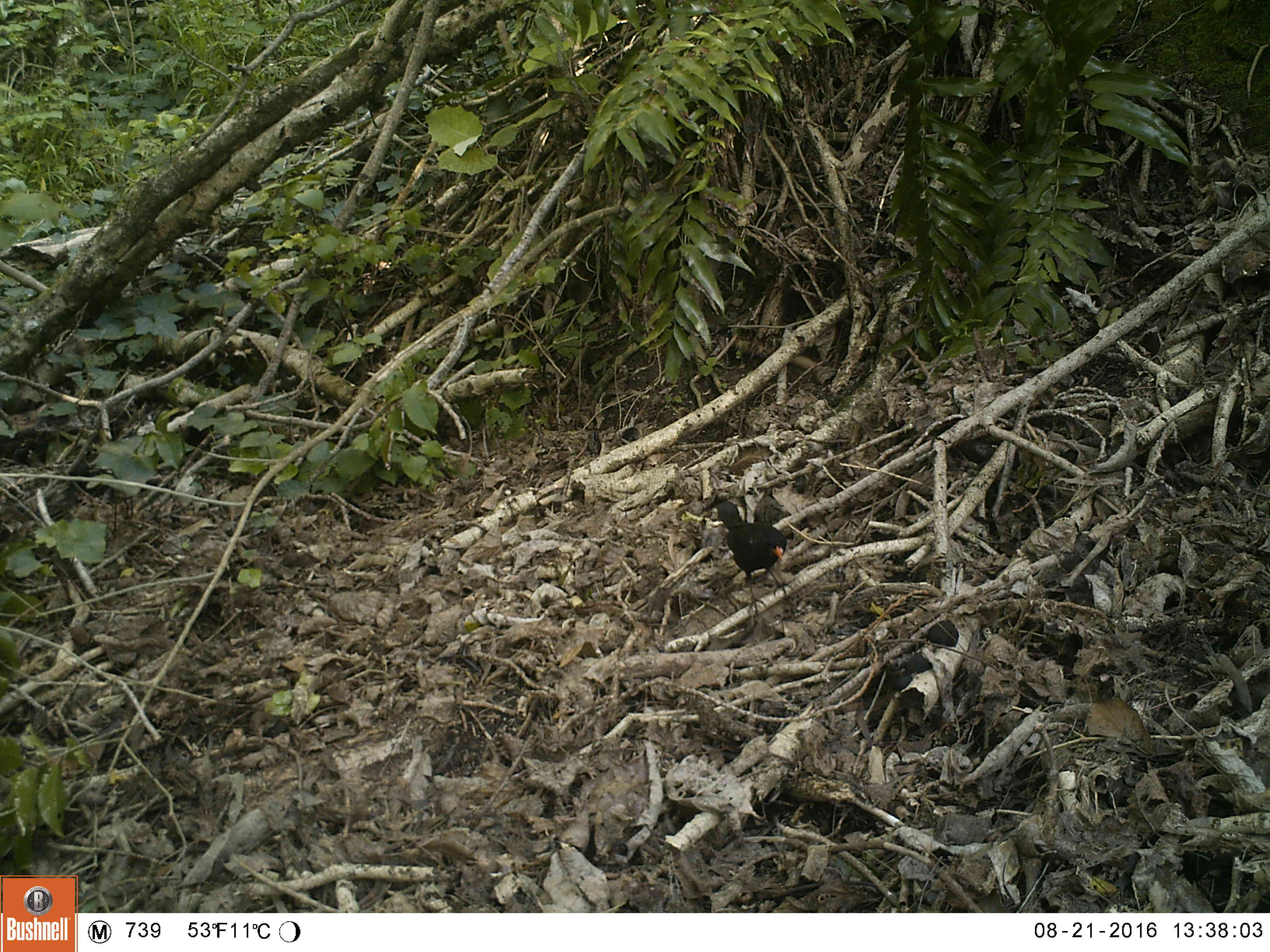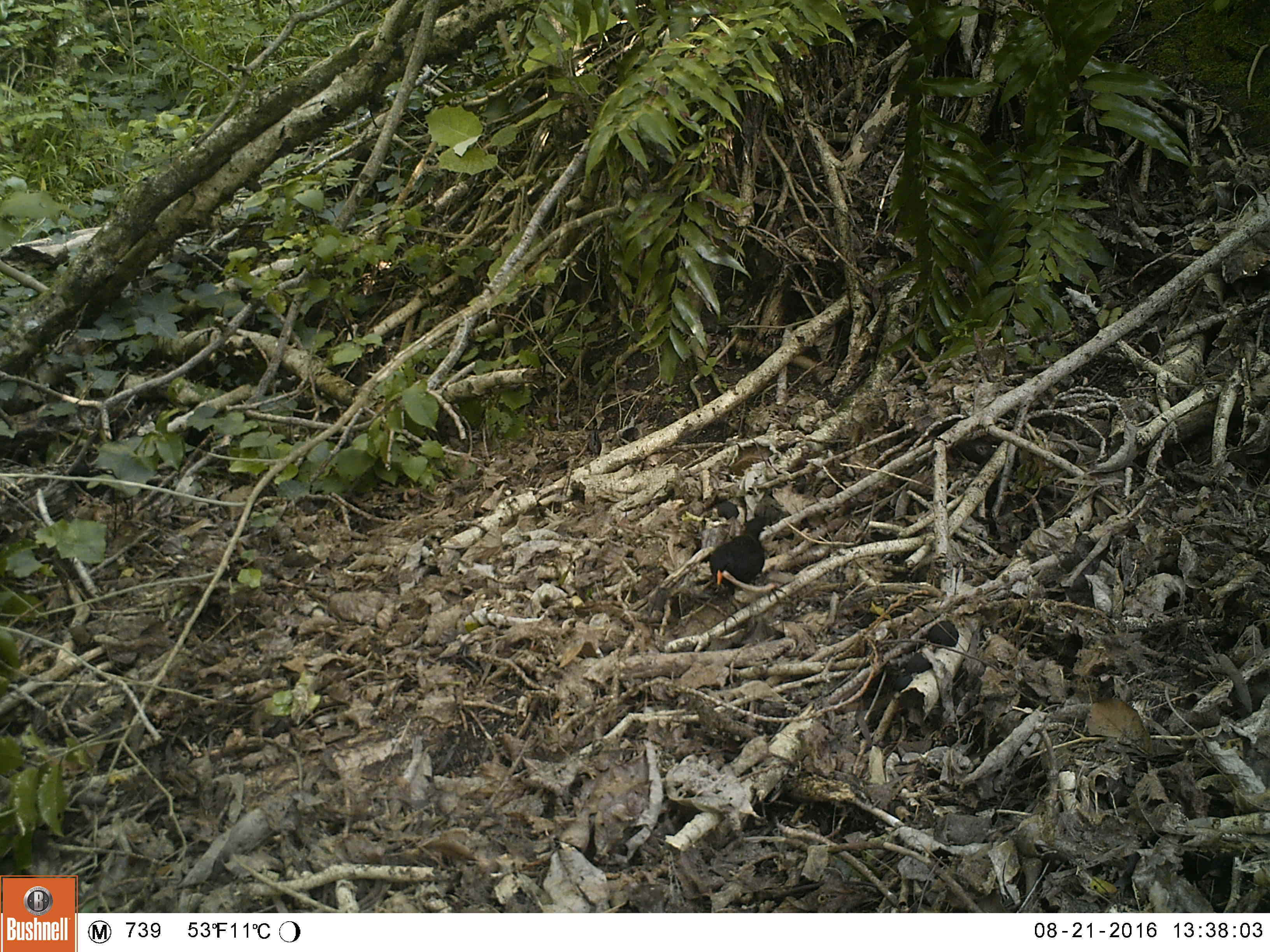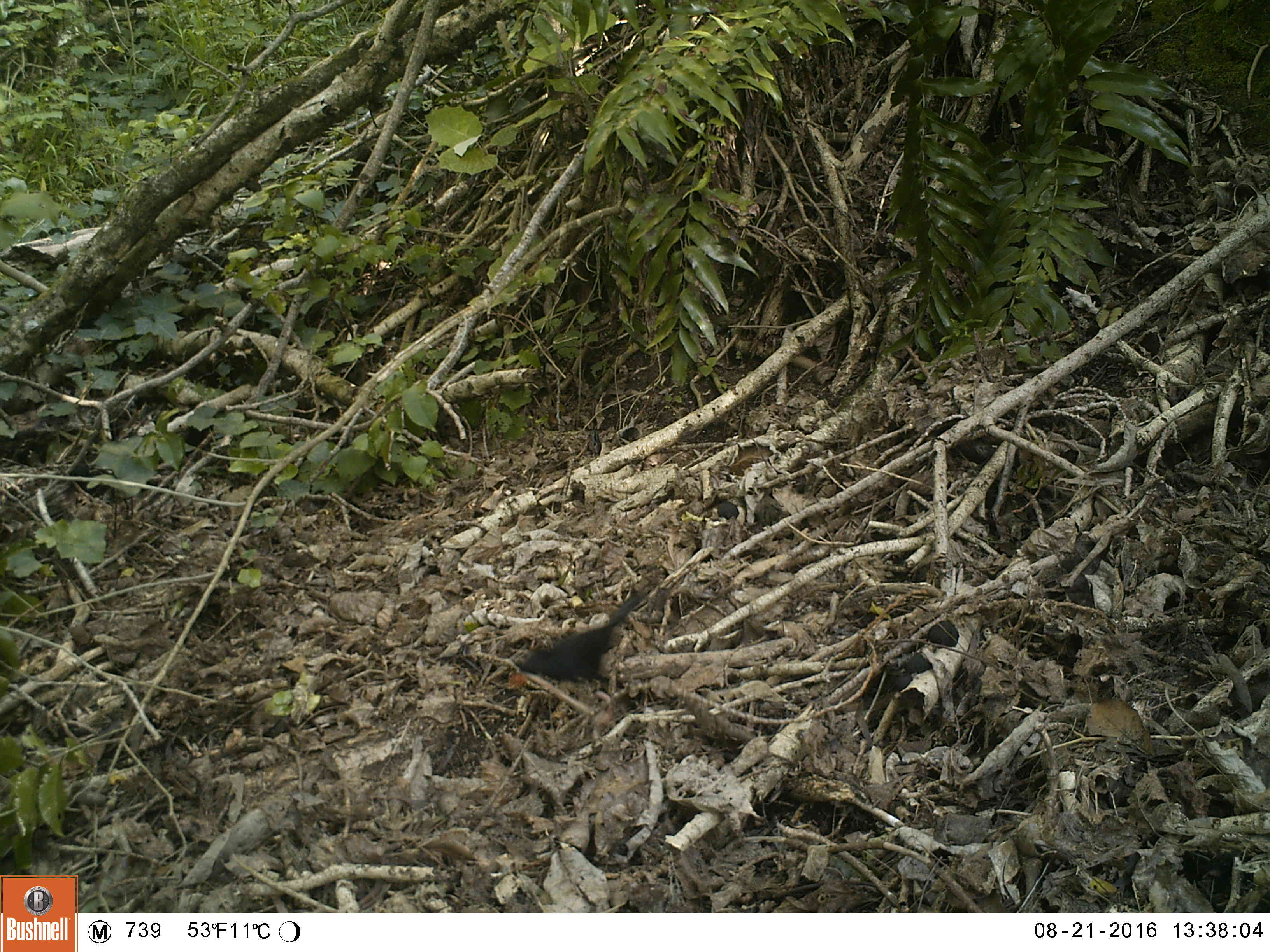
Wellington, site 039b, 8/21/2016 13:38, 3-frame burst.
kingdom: Animalia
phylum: Chordata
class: Aves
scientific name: Aves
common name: bird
Bird (Aves).